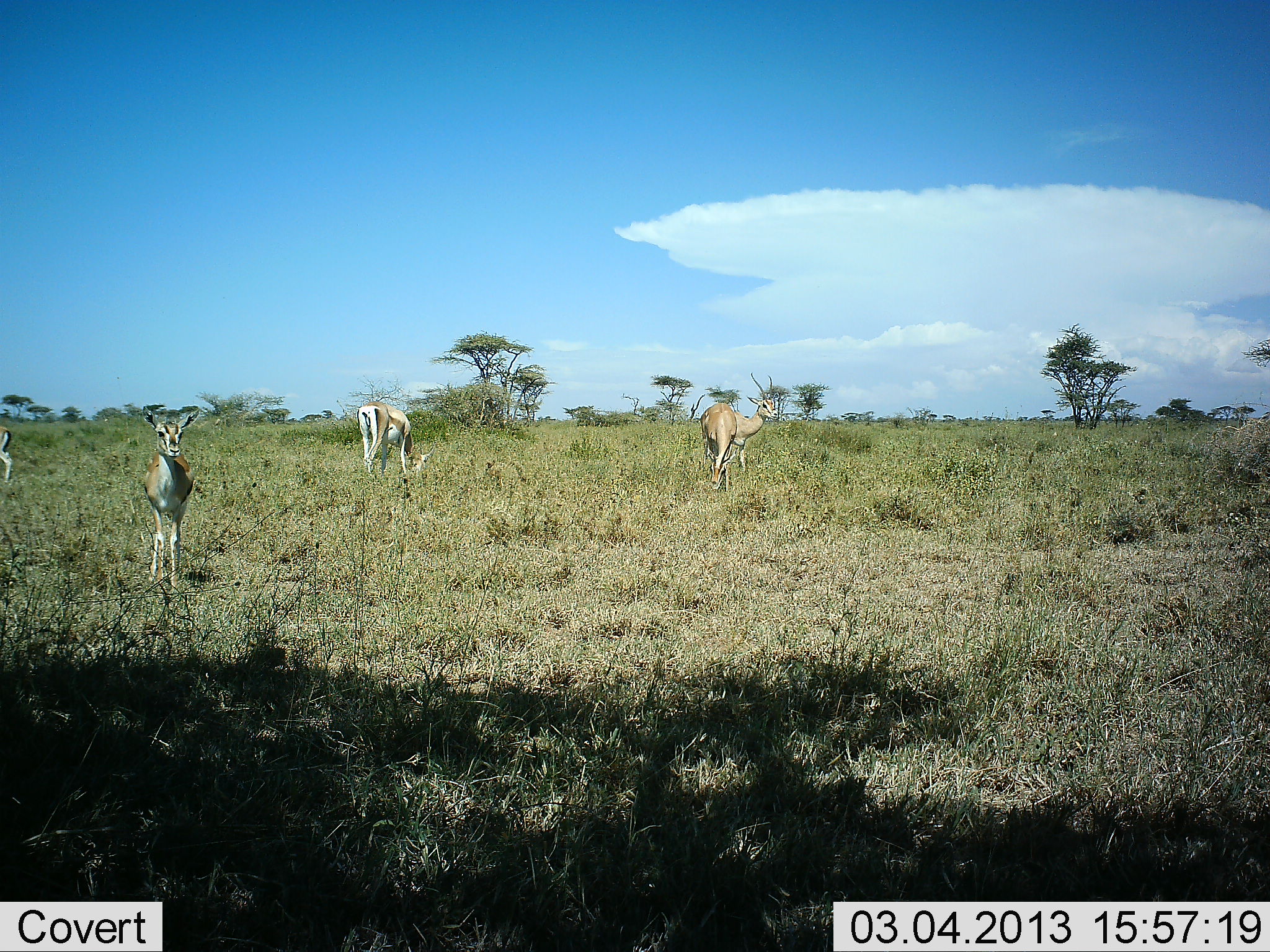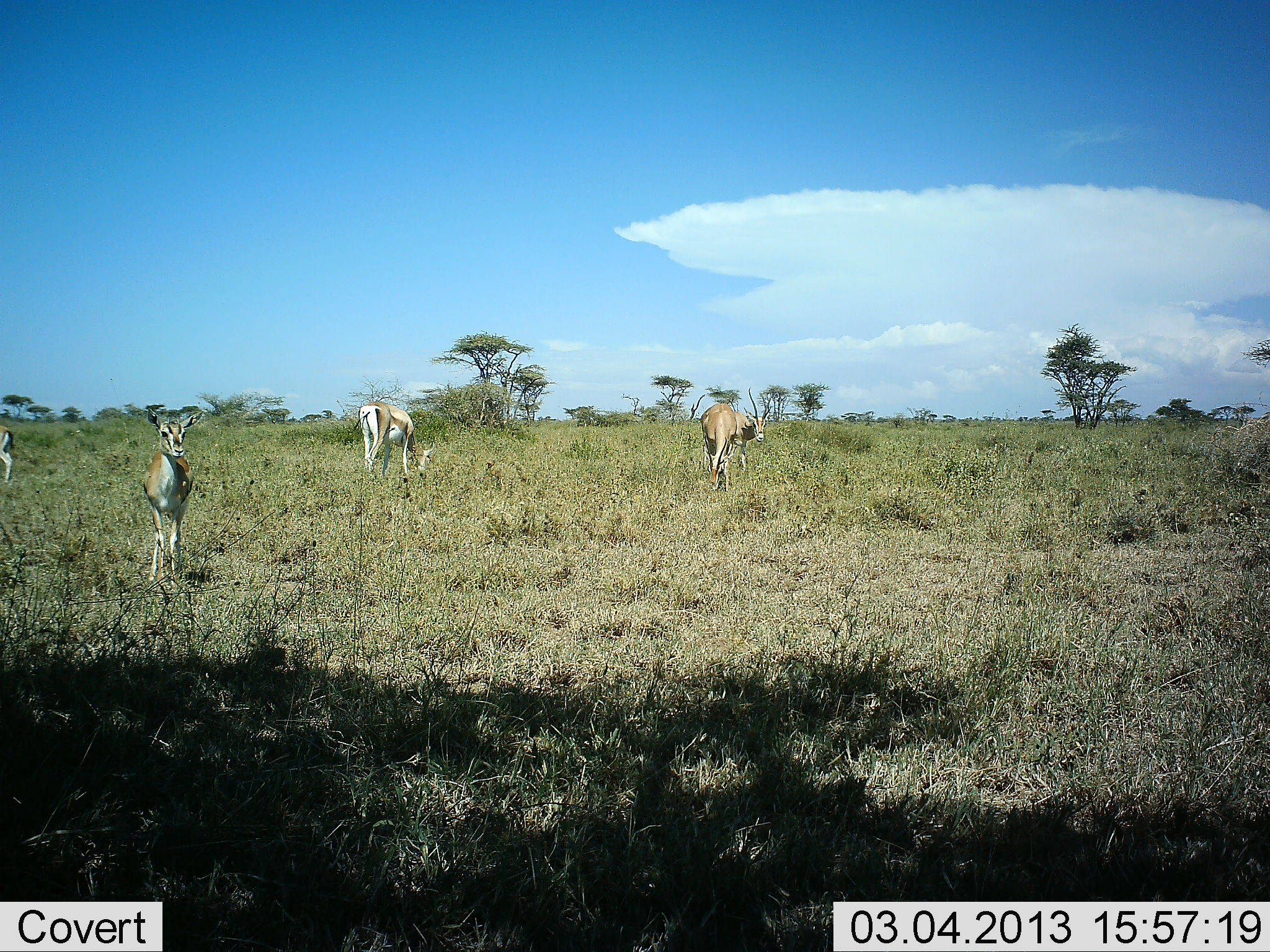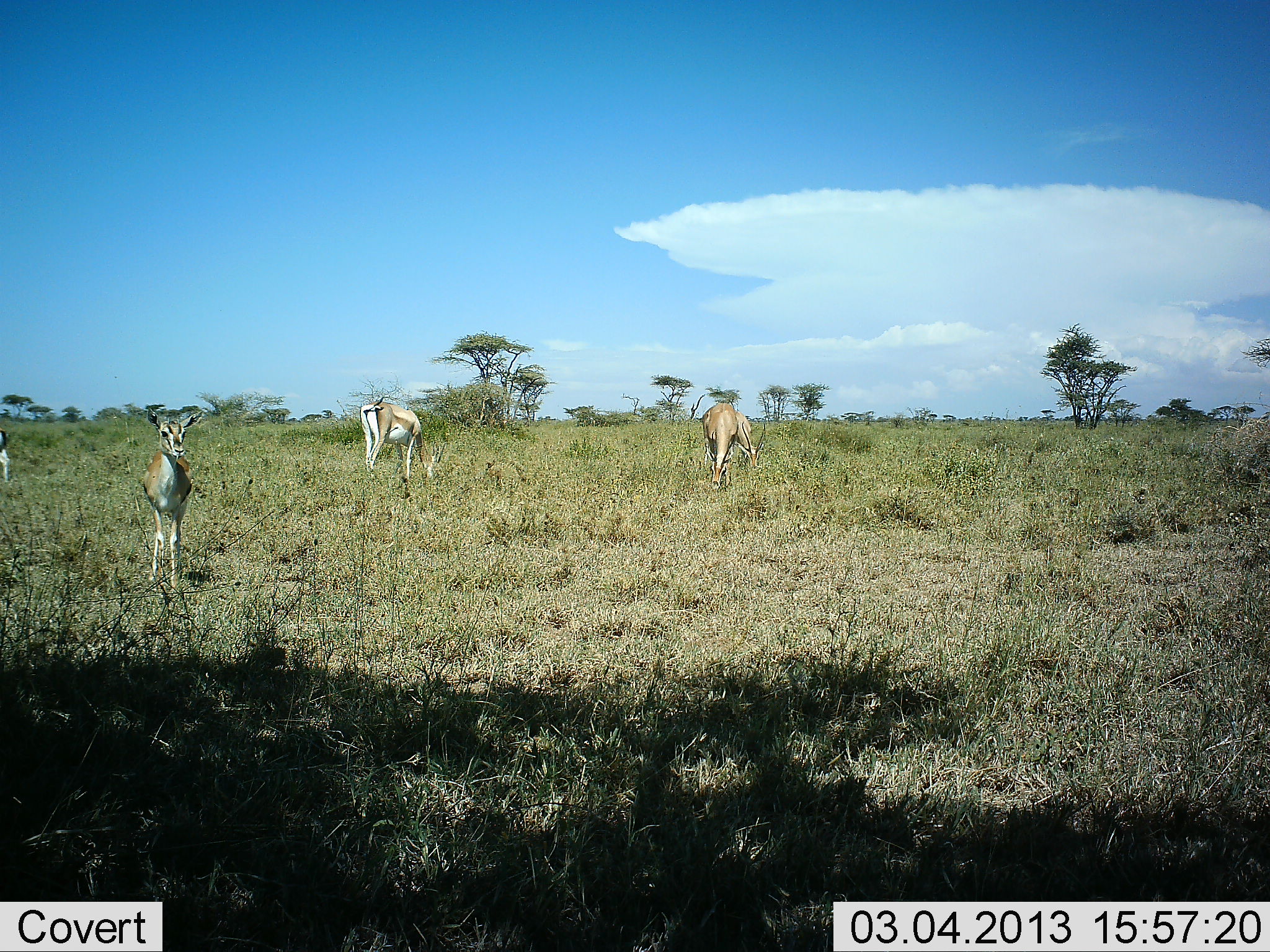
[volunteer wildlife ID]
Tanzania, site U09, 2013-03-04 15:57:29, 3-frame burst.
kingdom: Animalia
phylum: Chordata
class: Mammalia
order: Artiodactyla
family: Bovidae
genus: Nanger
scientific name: Nanger granti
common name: grant's gazelle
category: gazellegrants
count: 4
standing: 91%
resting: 0%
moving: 5%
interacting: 0%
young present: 0%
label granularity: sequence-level